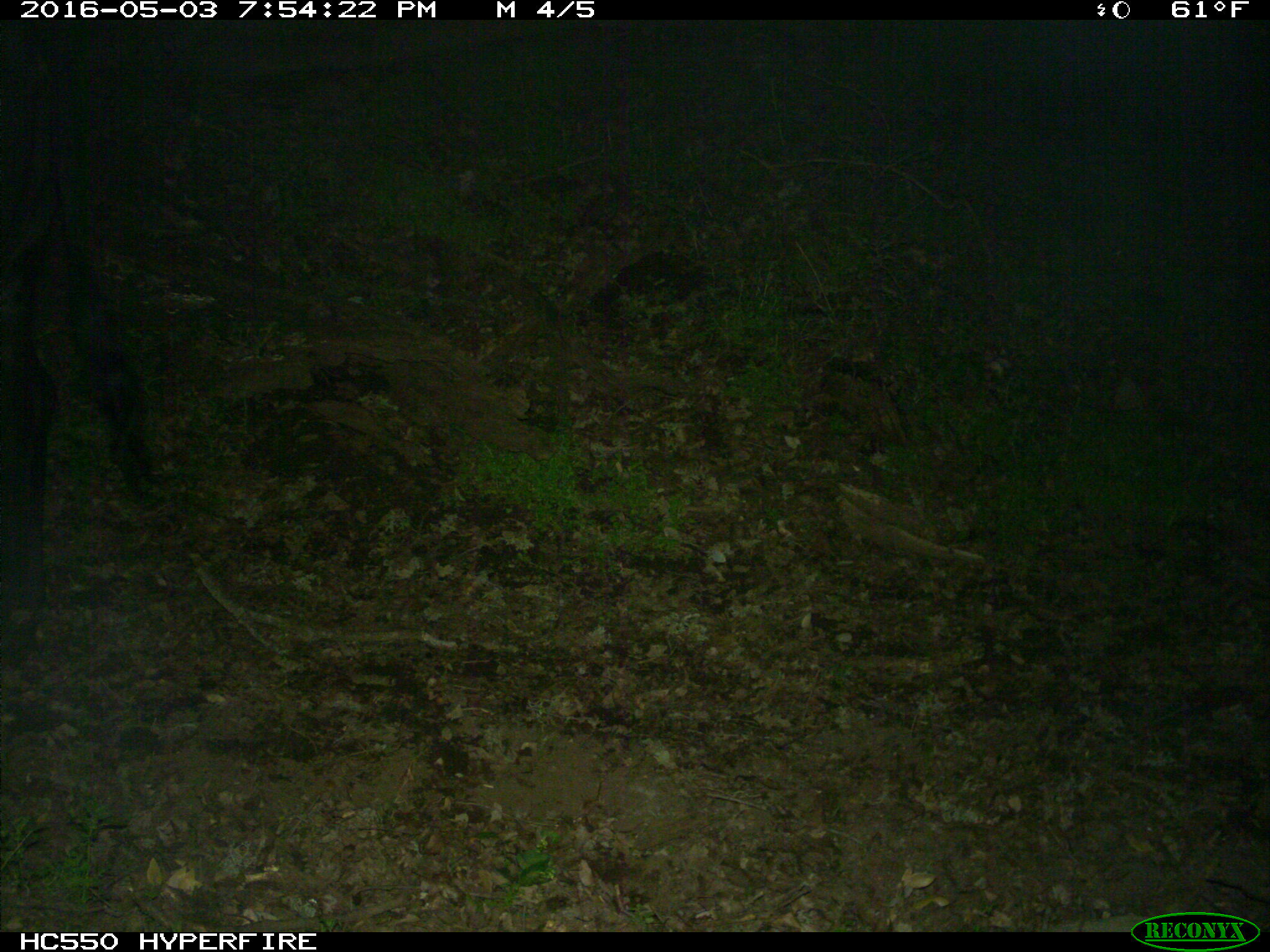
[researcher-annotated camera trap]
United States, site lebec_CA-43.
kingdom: Animalia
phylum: Chordata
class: Mammalia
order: Artiodactyla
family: Bovidae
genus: Bos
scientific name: Bos taurus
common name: domestic cow